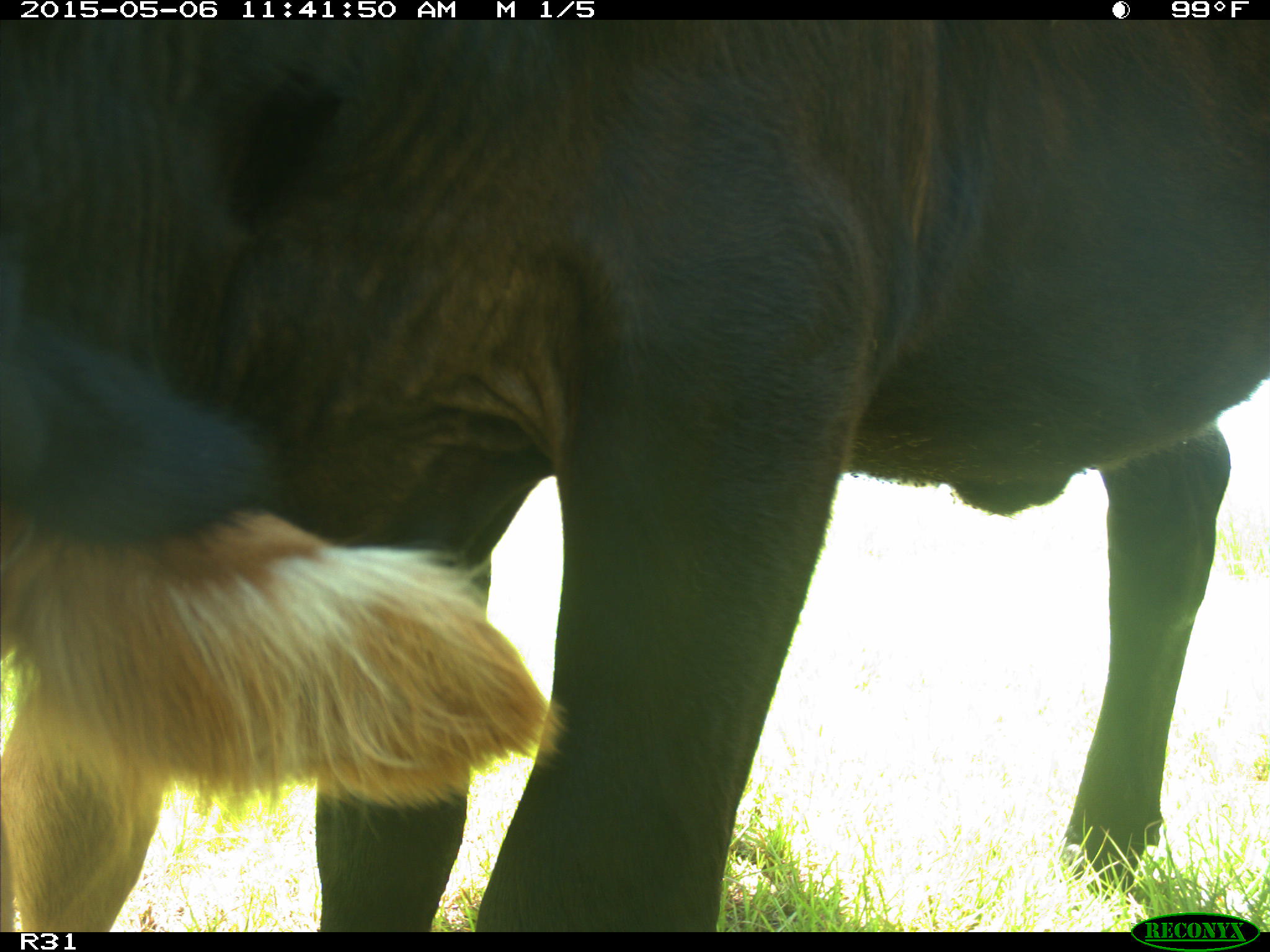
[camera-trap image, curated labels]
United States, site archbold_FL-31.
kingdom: Animalia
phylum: Chordata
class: Mammalia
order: Artiodactyla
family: Bovidae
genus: Bos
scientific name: Bos taurus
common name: domestic cow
Bos taurus (domestic cow).